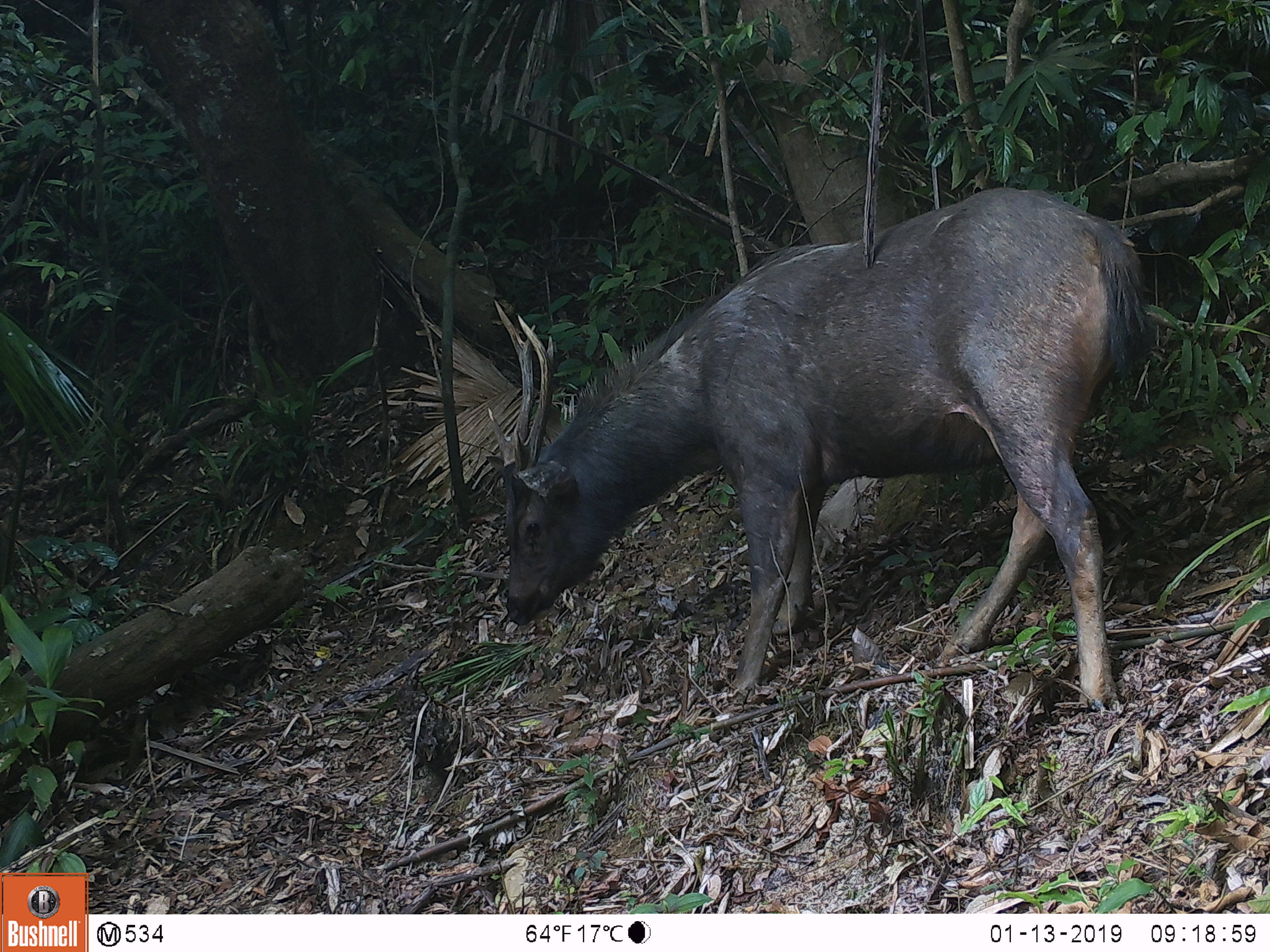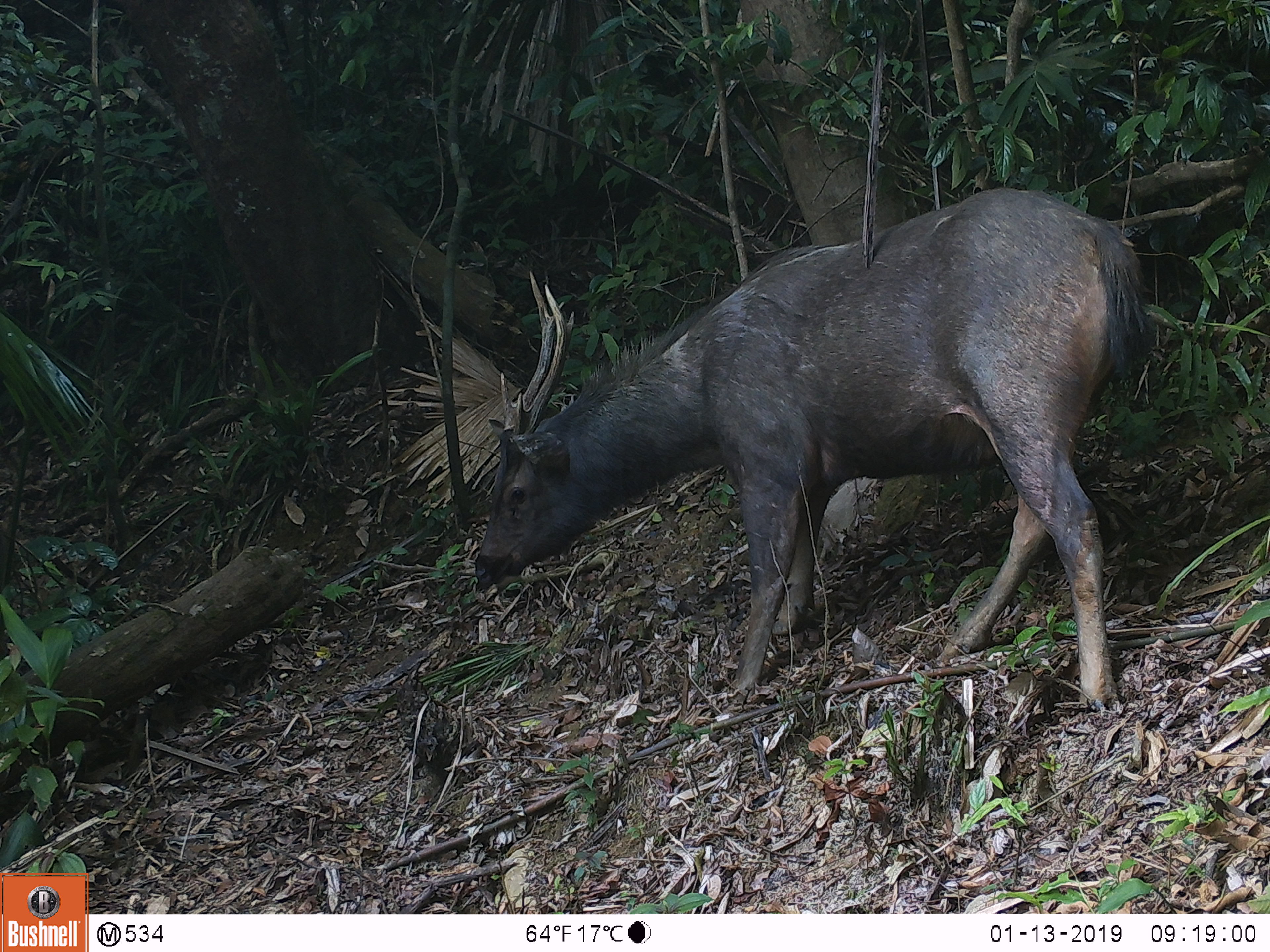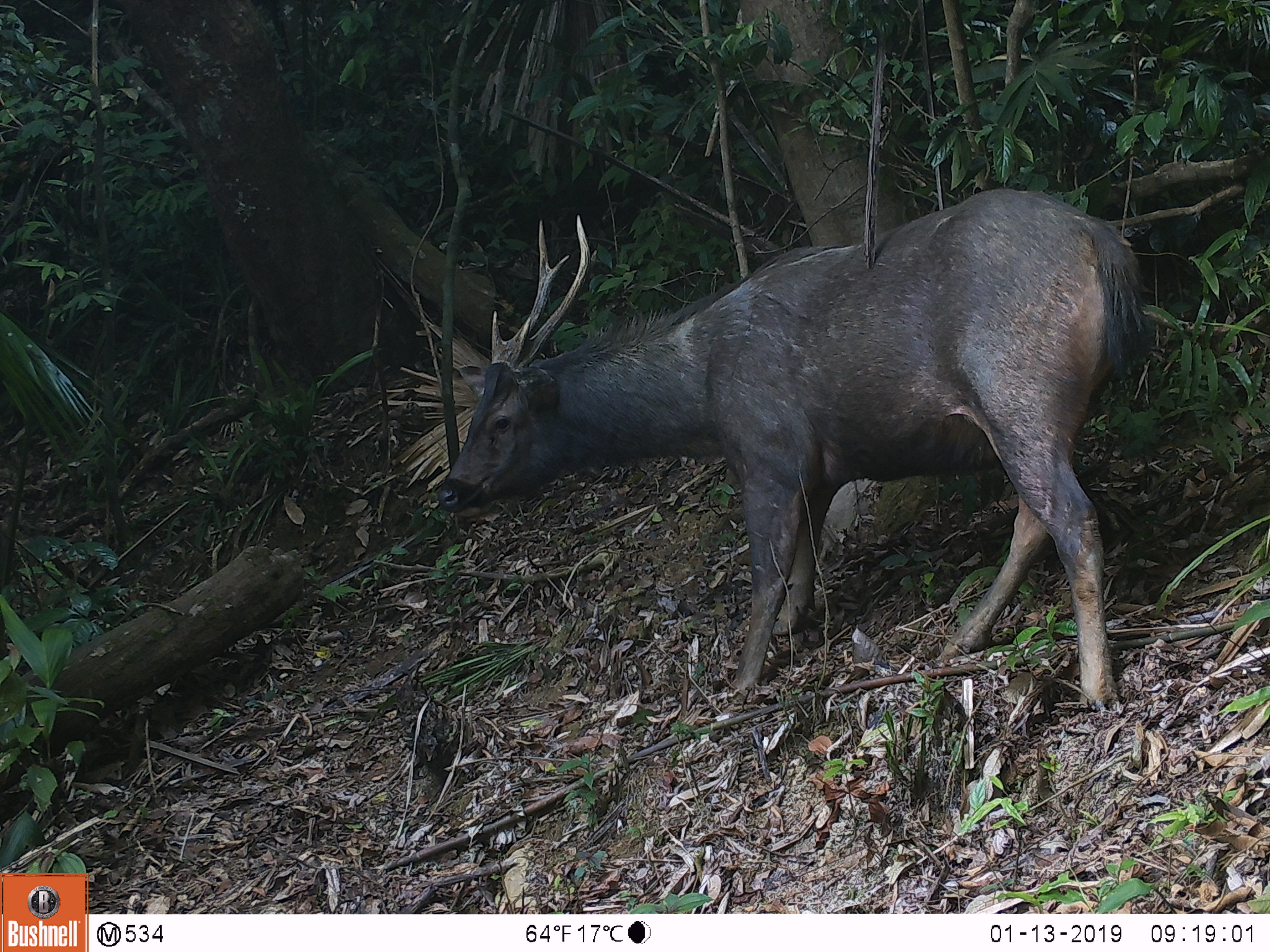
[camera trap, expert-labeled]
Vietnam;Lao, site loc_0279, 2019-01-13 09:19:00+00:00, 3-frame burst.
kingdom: Animalia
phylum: Chordata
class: Mammalia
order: Artiodactyla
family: Cervidae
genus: Rusa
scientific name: Rusa unicolor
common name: sambar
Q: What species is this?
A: Sambar (Rusa unicolor).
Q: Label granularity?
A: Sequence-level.